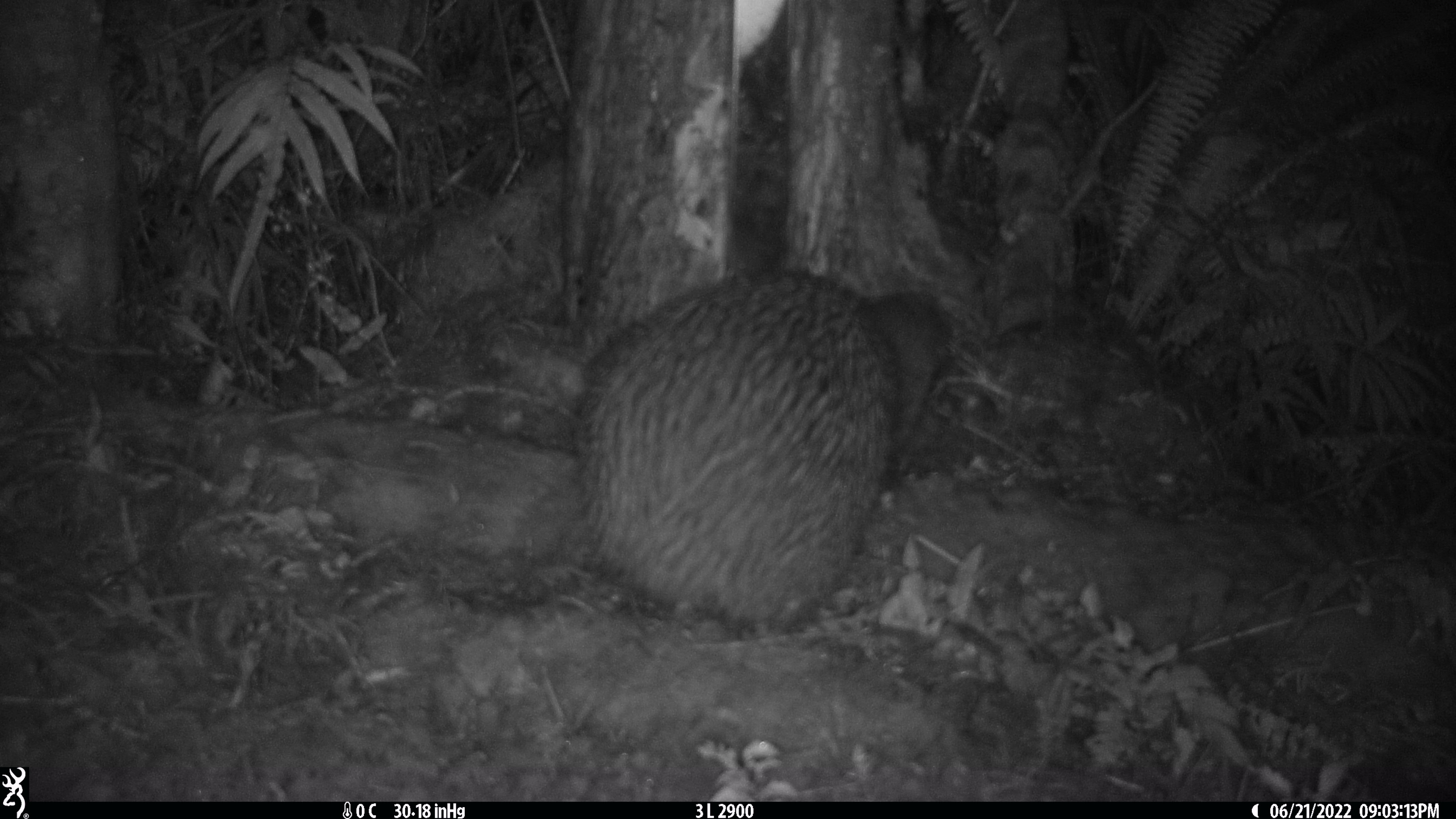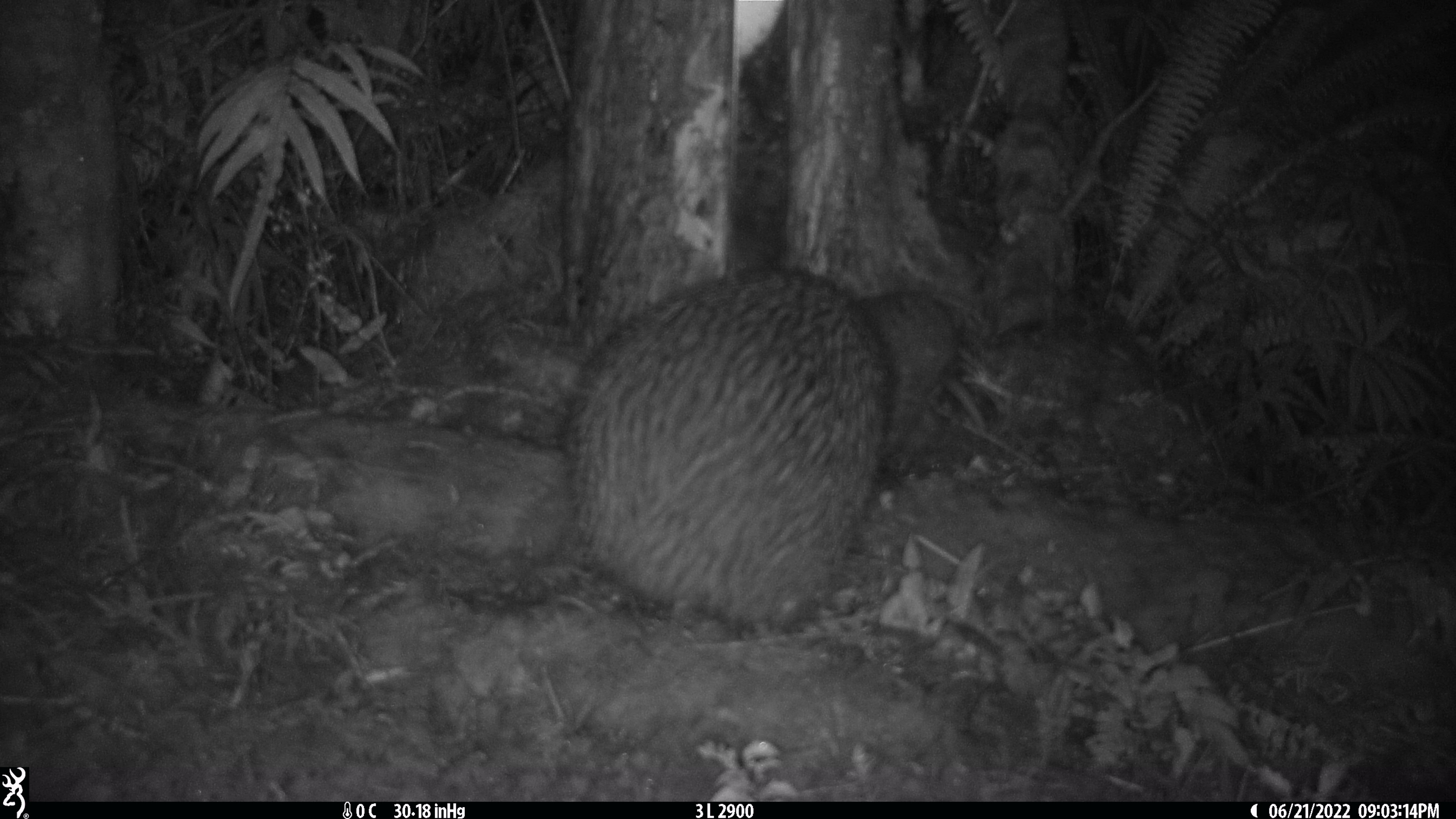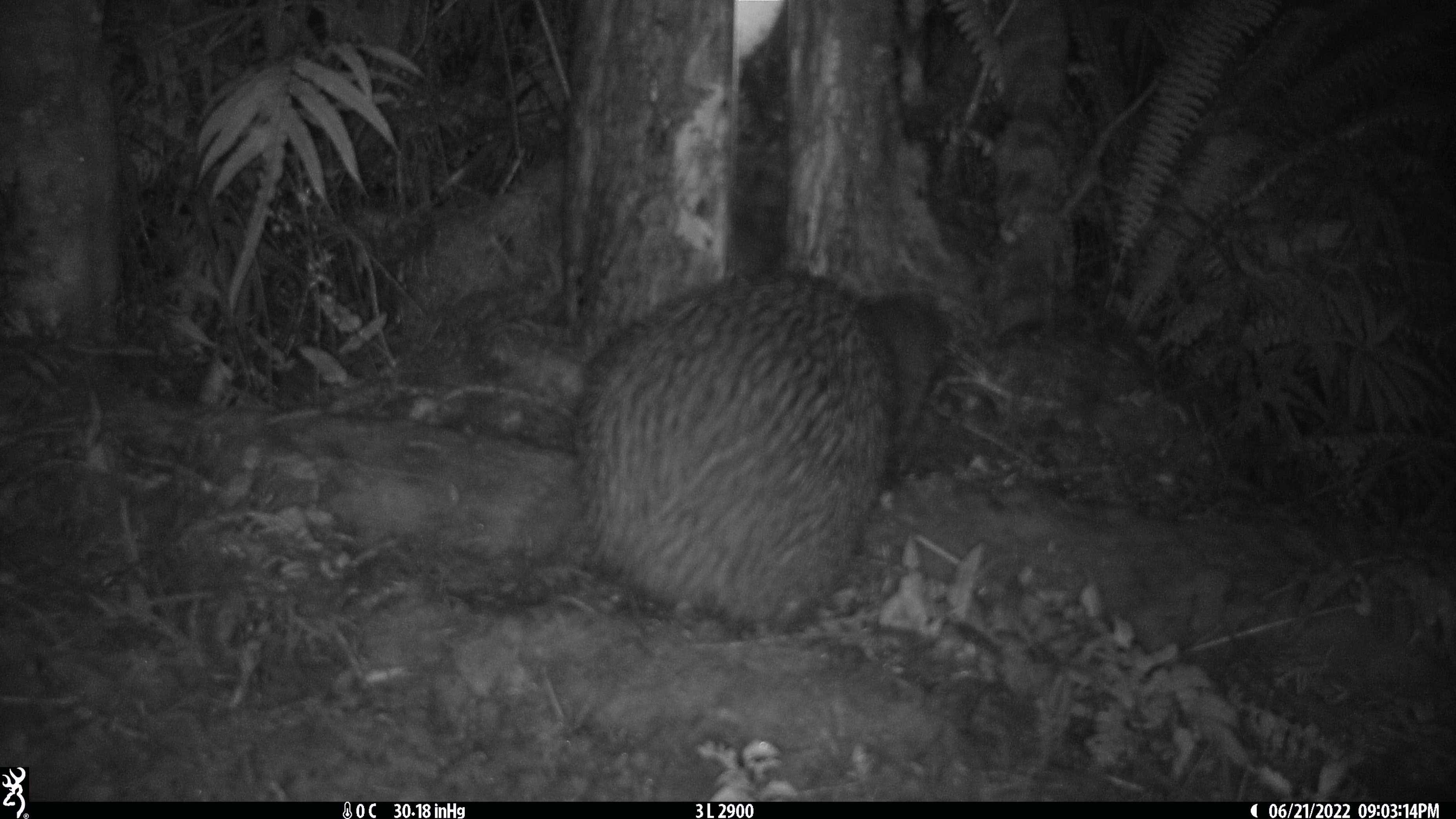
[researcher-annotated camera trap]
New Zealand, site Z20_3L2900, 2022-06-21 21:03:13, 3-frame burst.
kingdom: Animalia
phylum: Chordata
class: Aves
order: Apterygiformes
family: Apterygidae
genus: Apteryx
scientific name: Apteryx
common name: kiwi